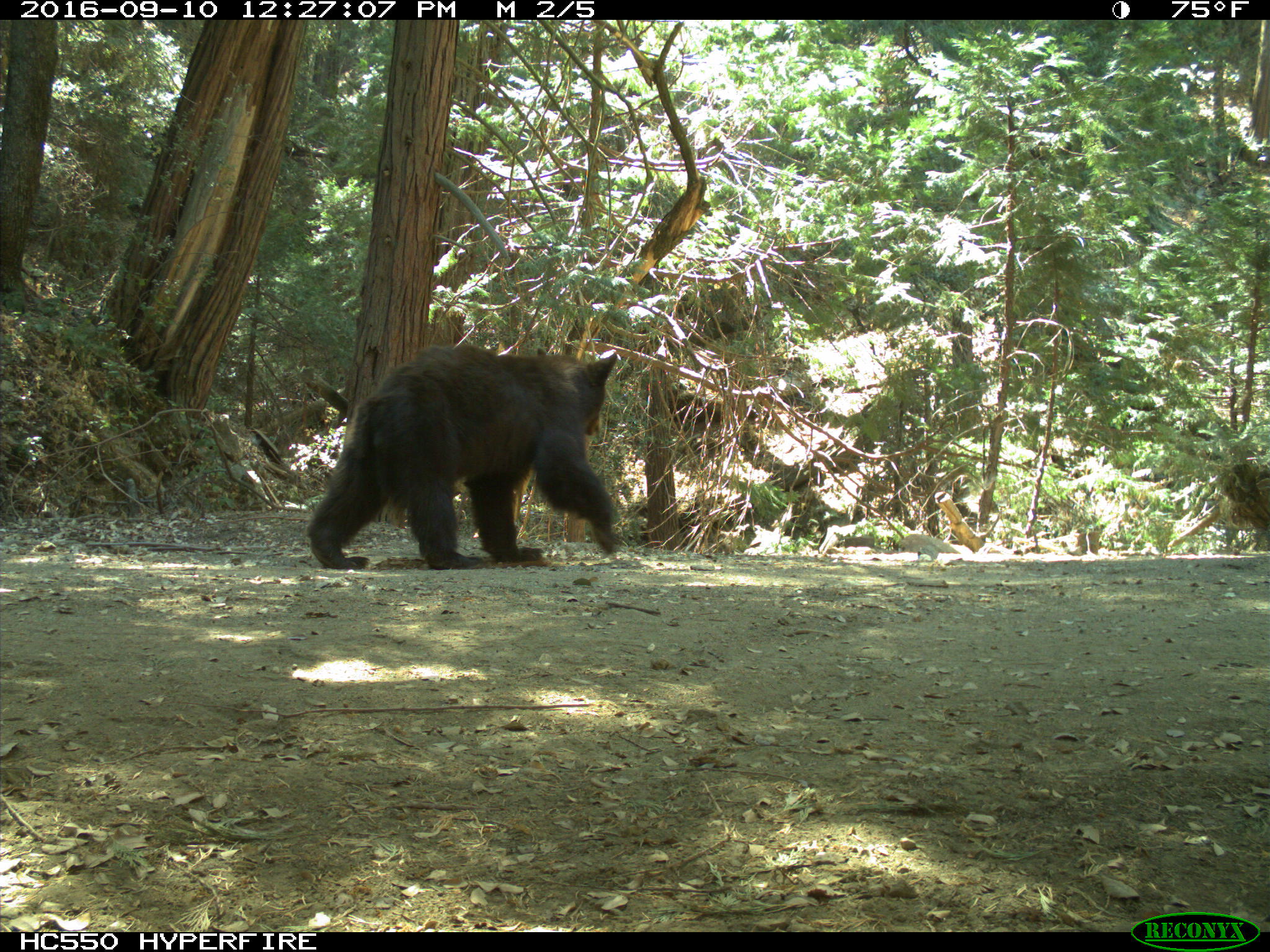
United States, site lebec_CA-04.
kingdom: Animalia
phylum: Chordata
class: Mammalia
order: Carnivora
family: Ursidae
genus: Ursus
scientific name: Ursus americanus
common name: american black bear